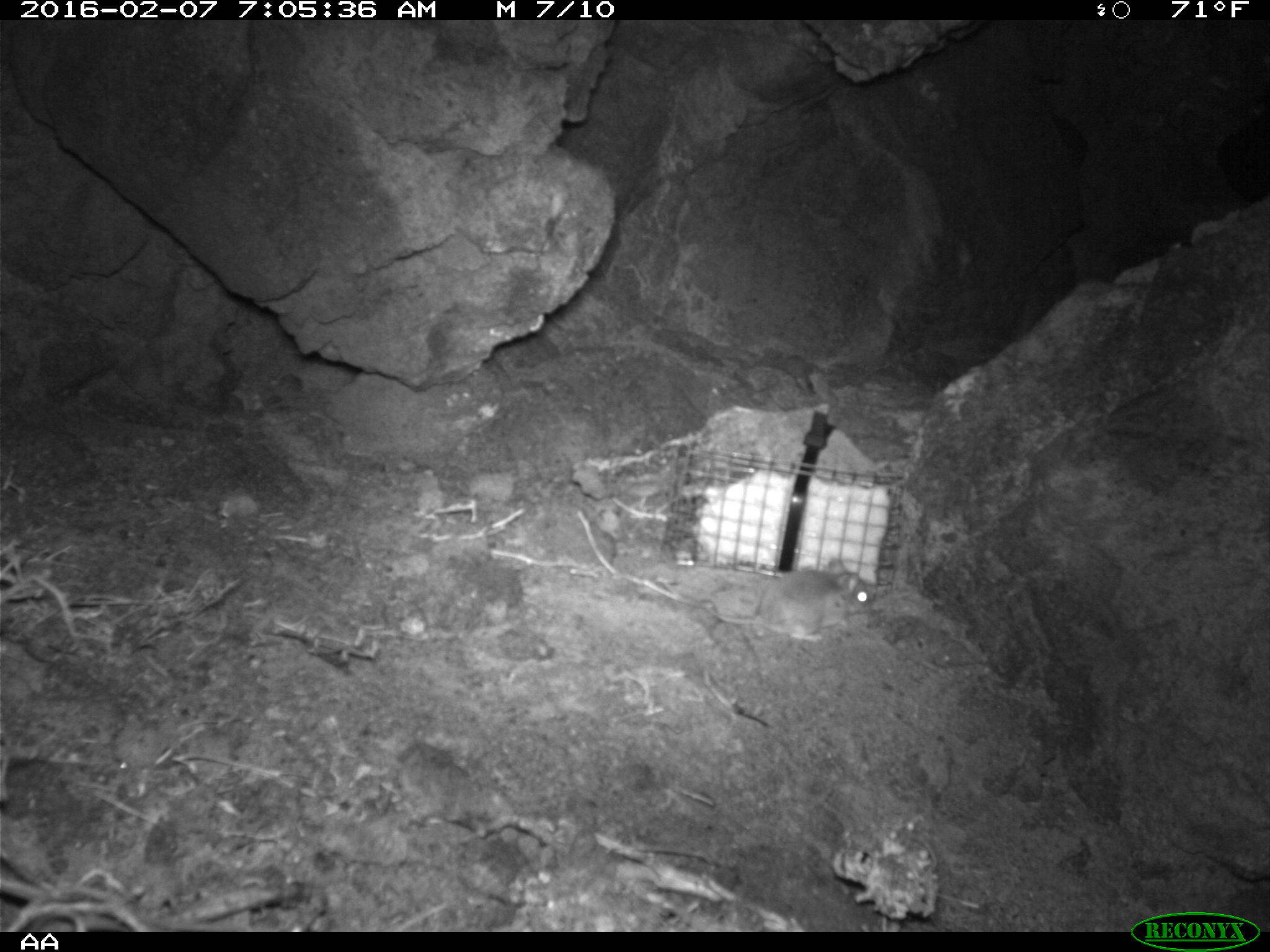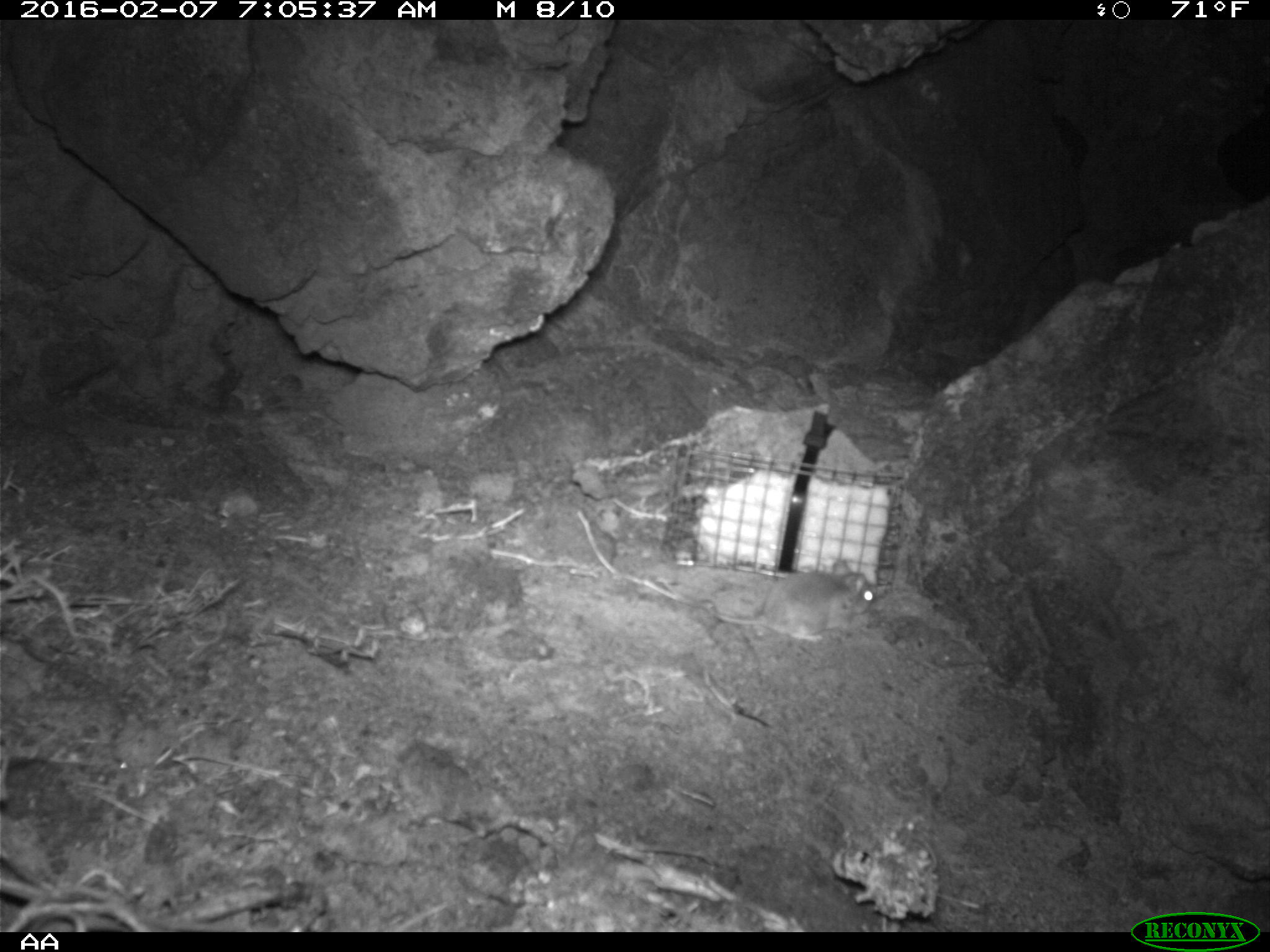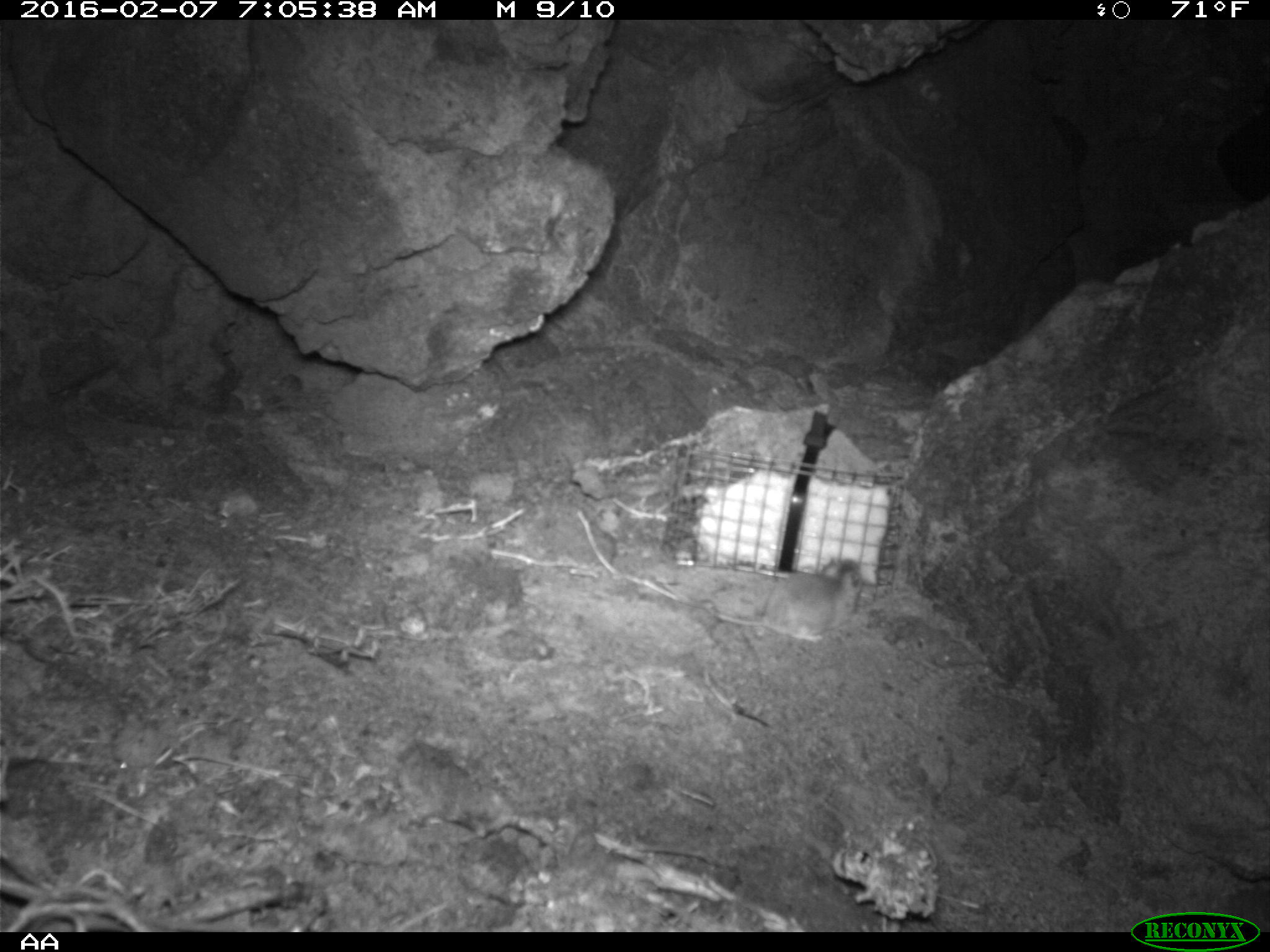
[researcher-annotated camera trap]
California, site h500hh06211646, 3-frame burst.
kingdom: Animalia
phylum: Chordata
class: Mammalia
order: Rodentia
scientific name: Rodentia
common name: rodent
Rodent (Rodentia).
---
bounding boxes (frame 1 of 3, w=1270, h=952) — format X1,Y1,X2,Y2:
rodent: 696,557,871,641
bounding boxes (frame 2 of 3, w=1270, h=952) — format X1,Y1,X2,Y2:
rodent: 704,571,876,641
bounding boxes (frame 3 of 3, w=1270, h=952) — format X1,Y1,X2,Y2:
rodent: 716,560,863,642